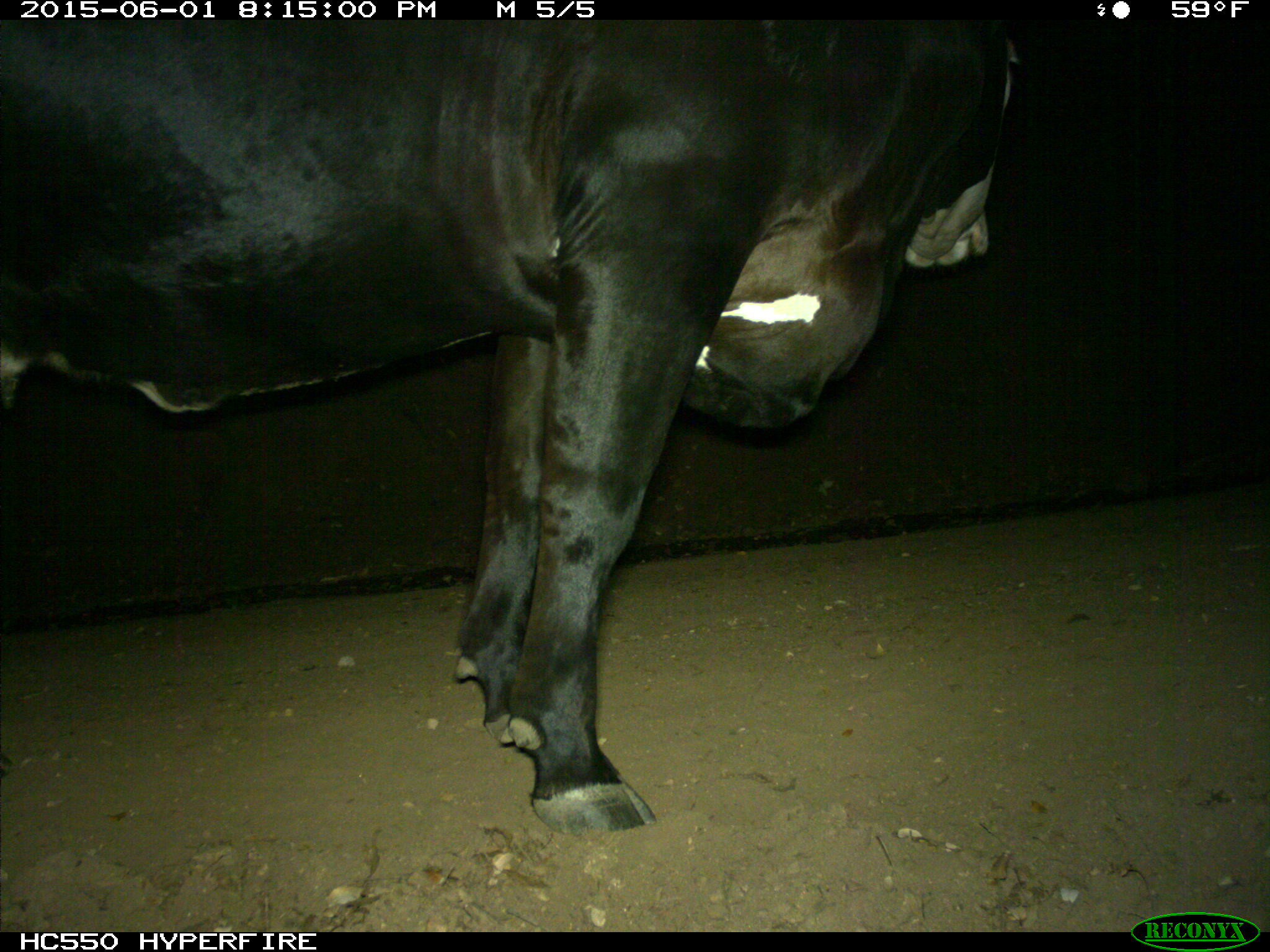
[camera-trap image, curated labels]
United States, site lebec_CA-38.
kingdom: Animalia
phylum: Chordata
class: Mammalia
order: Artiodactyla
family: Bovidae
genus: Bos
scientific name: Bos taurus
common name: domestic cow